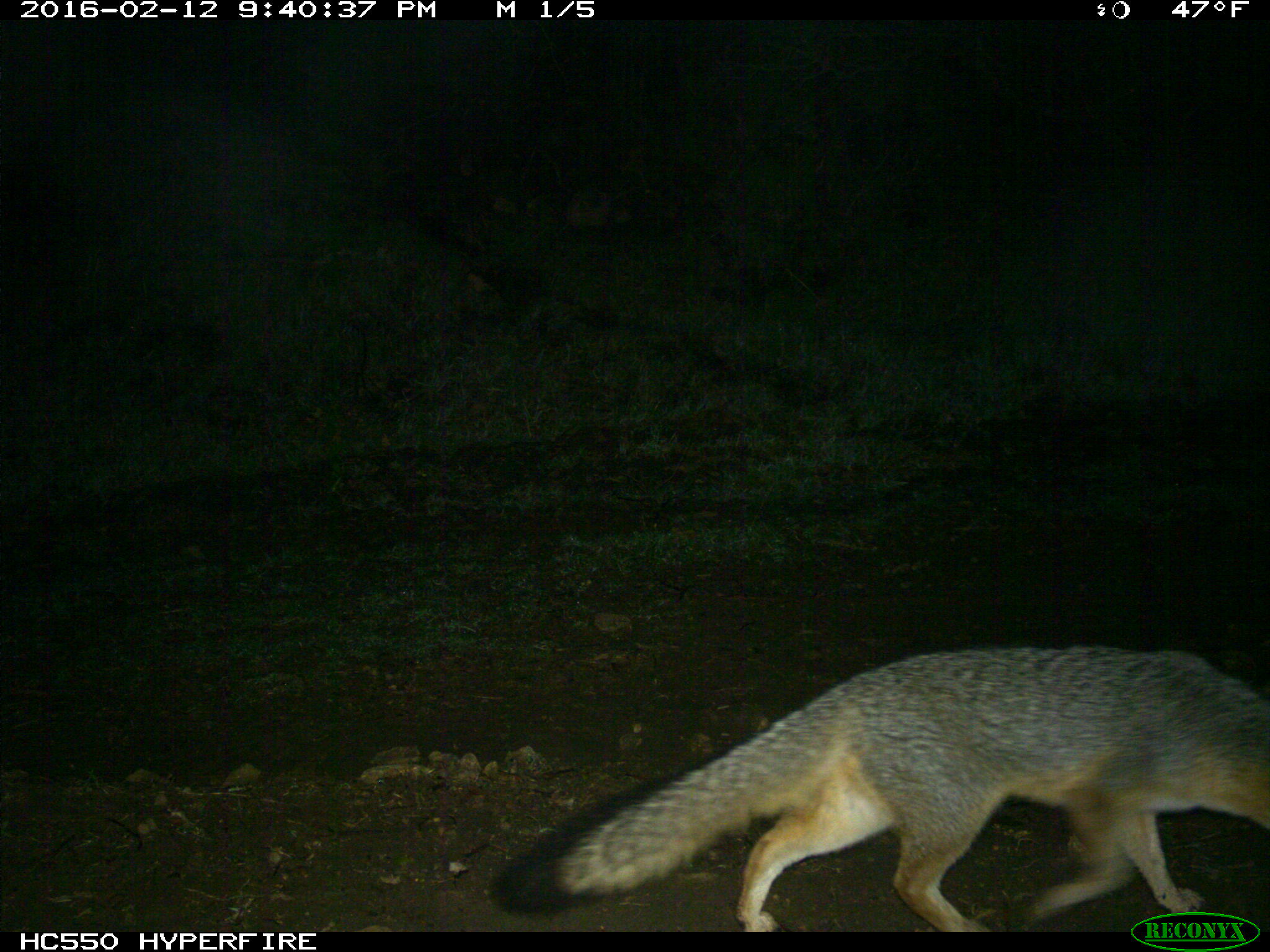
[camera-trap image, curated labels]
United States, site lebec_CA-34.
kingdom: Animalia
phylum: Chordata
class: Mammalia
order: Carnivora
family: Canidae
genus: Urocyon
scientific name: Urocyon cinereoargenteus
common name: gray fox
Urocyon cinereoargenteus (gray fox).